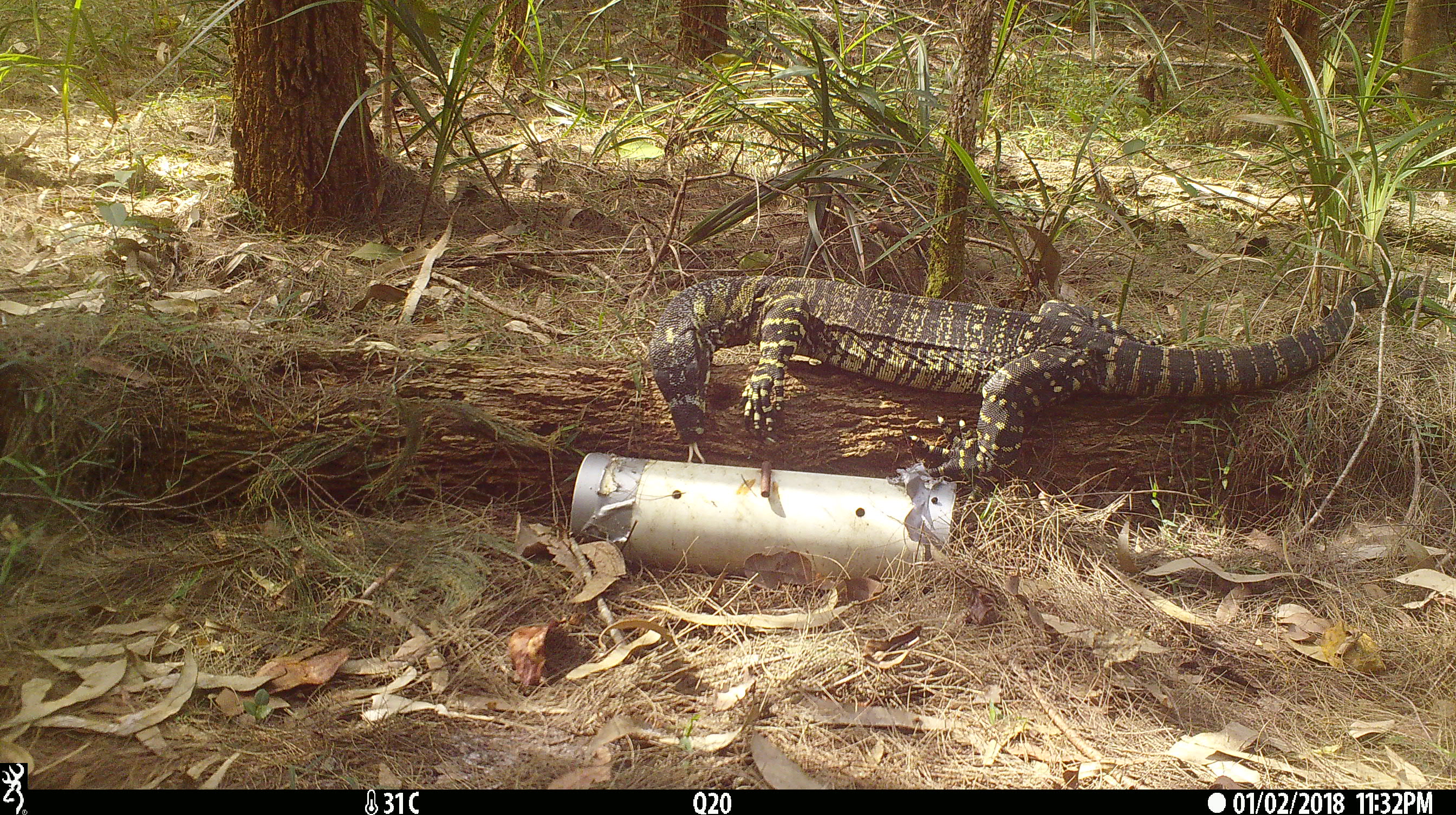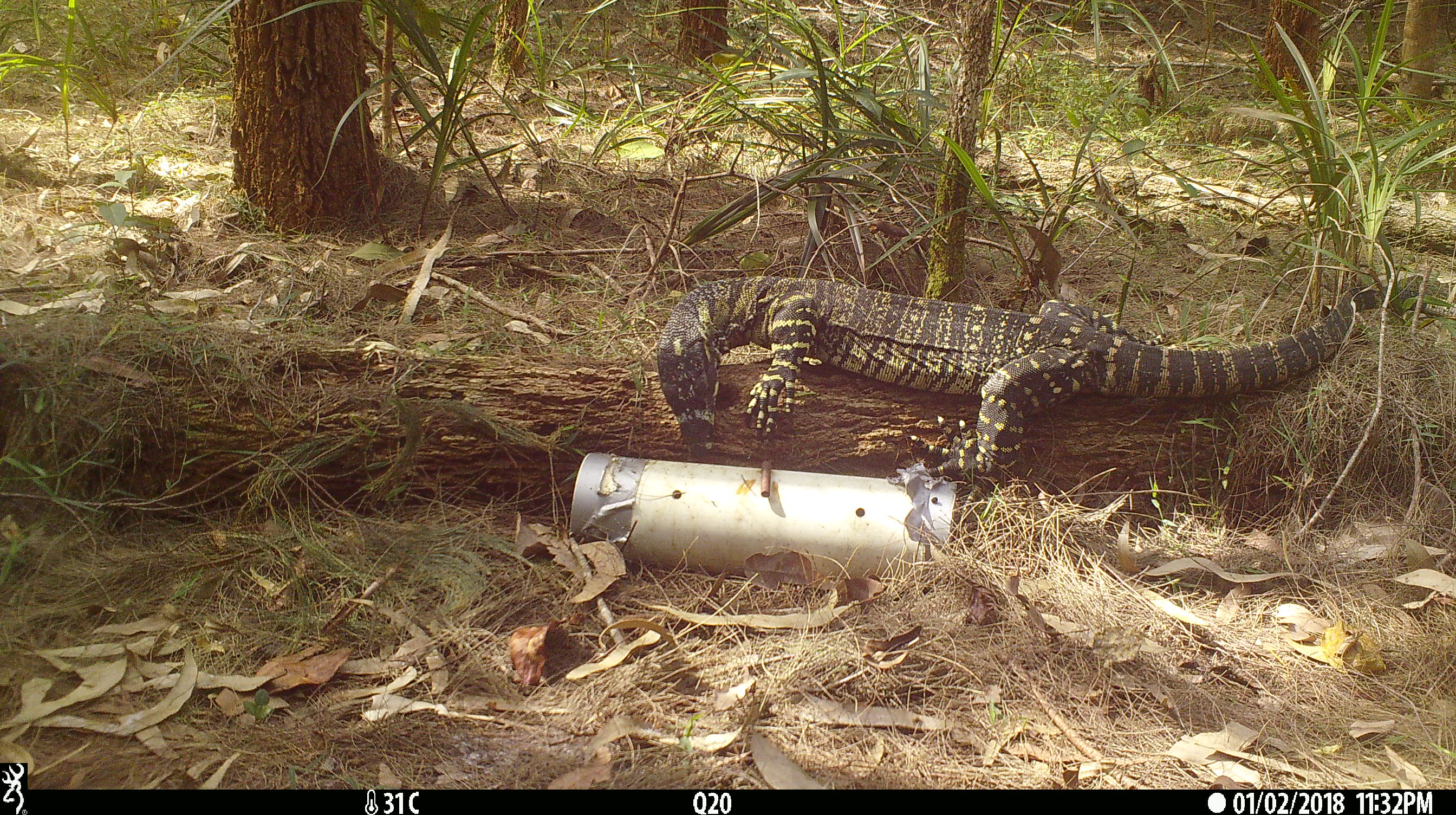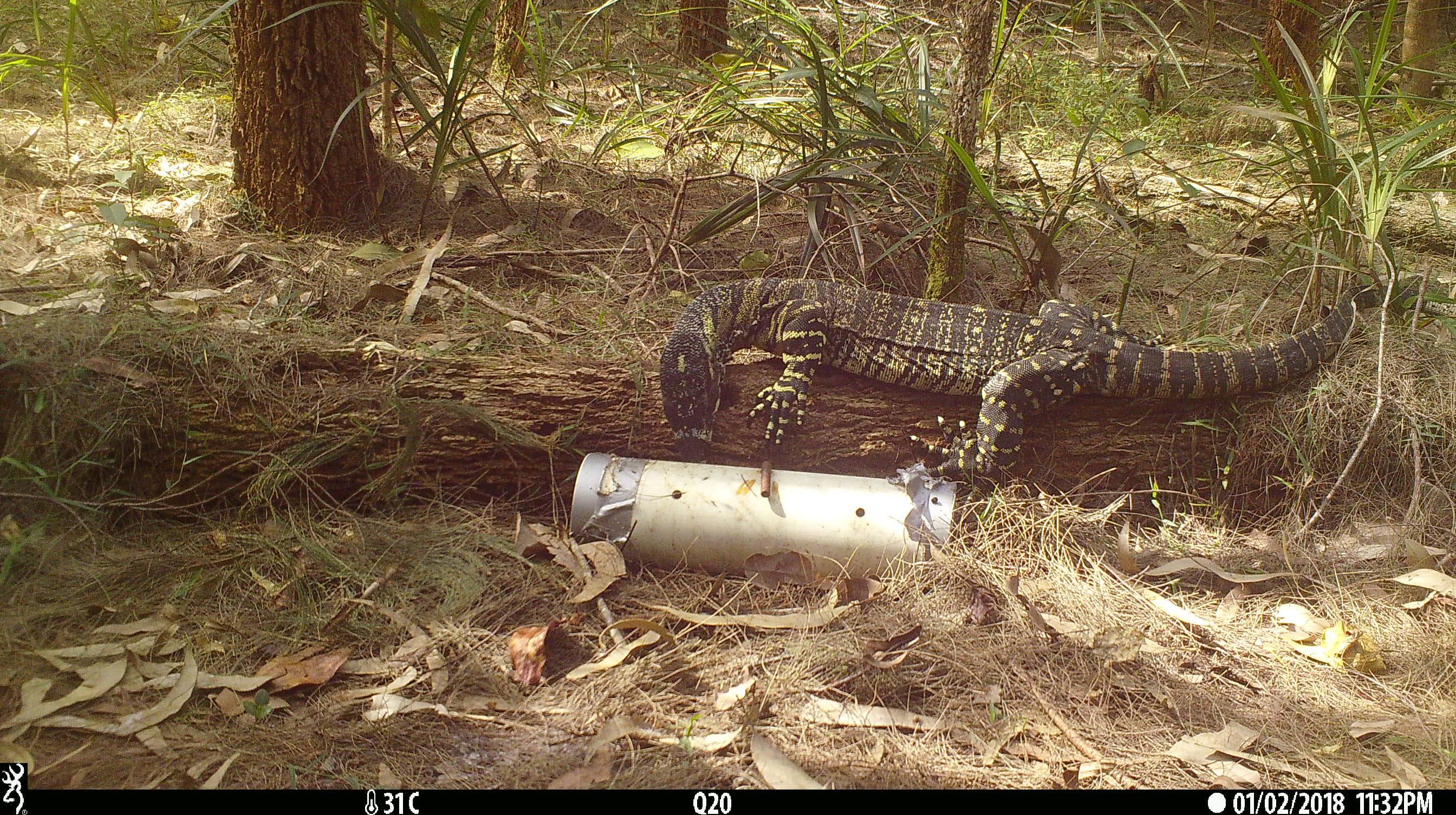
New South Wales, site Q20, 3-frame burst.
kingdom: Animalia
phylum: Chordata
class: Reptilia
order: Squamata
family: Varanidae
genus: Varanus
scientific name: Varanus varius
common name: lace monitor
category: goanna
Goanna (lace monitor) (Varanus varius).